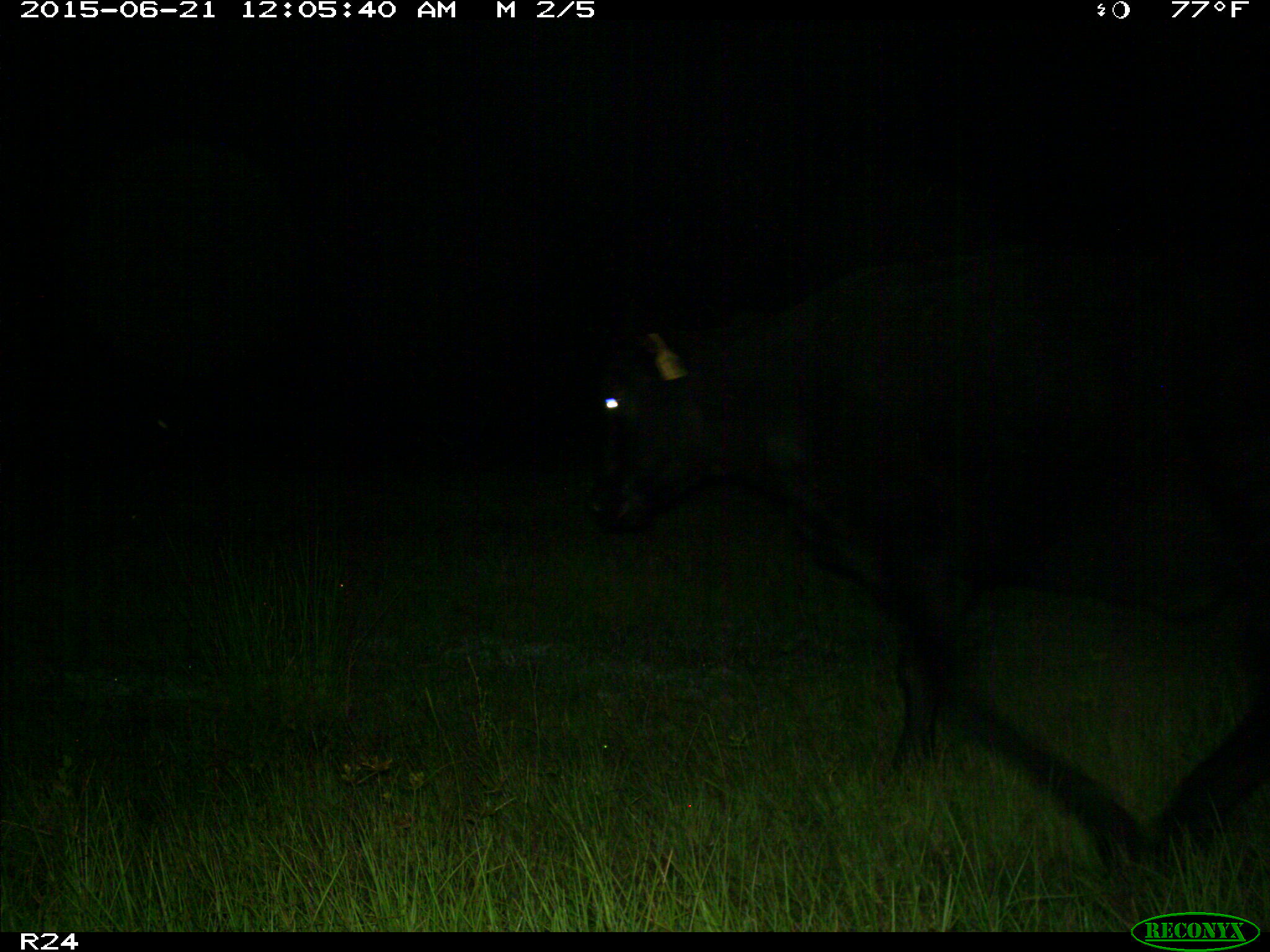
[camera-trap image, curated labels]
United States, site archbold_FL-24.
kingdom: Animalia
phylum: Chordata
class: Mammalia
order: Artiodactyla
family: Bovidae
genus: Bos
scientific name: Bos taurus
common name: domestic cow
Bos taurus (domestic cow).